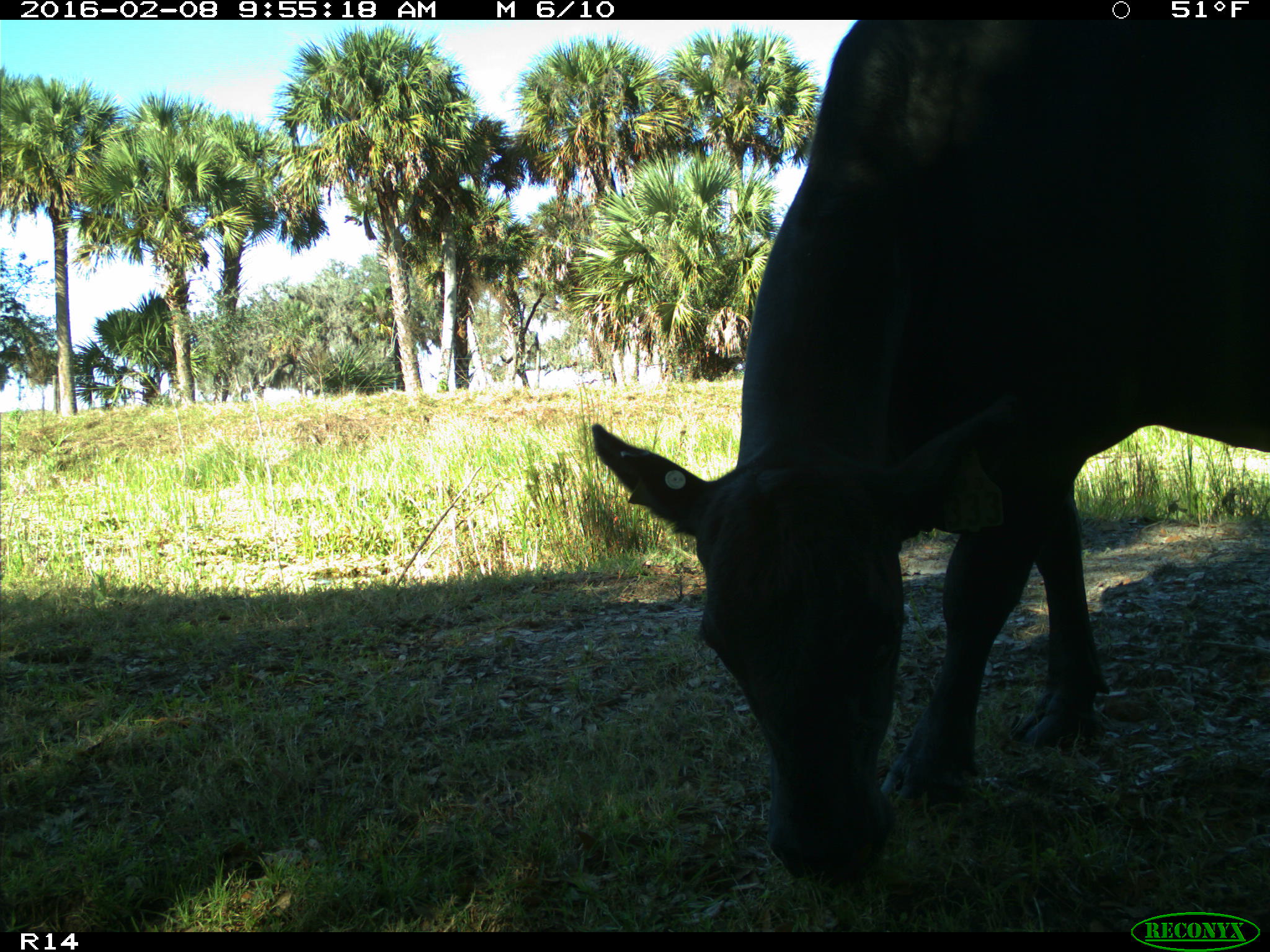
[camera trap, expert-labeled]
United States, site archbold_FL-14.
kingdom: Animalia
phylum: Chordata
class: Mammalia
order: Artiodactyla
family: Bovidae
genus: Bos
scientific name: Bos taurus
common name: domestic cow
Bos taurus (domestic cow).